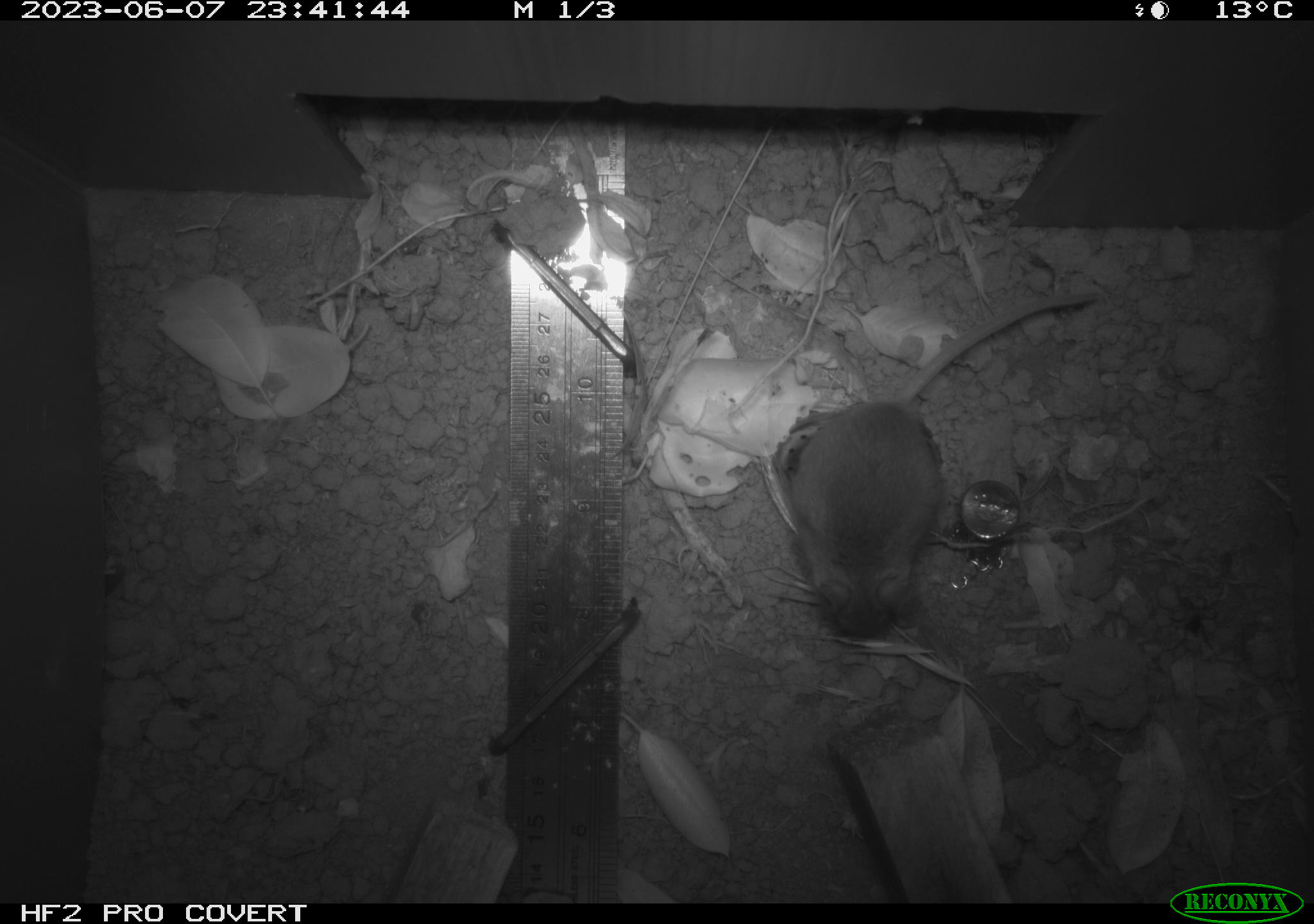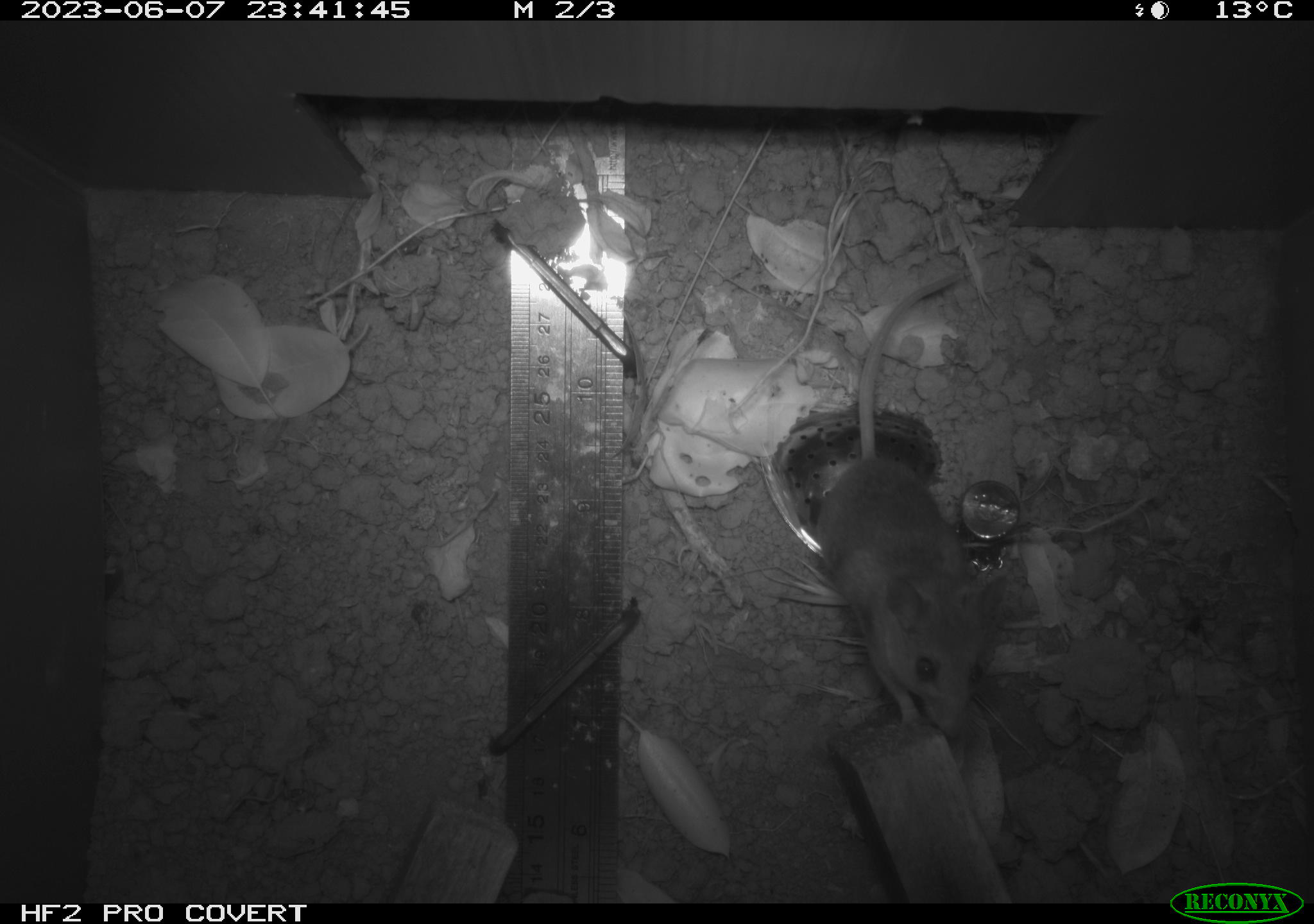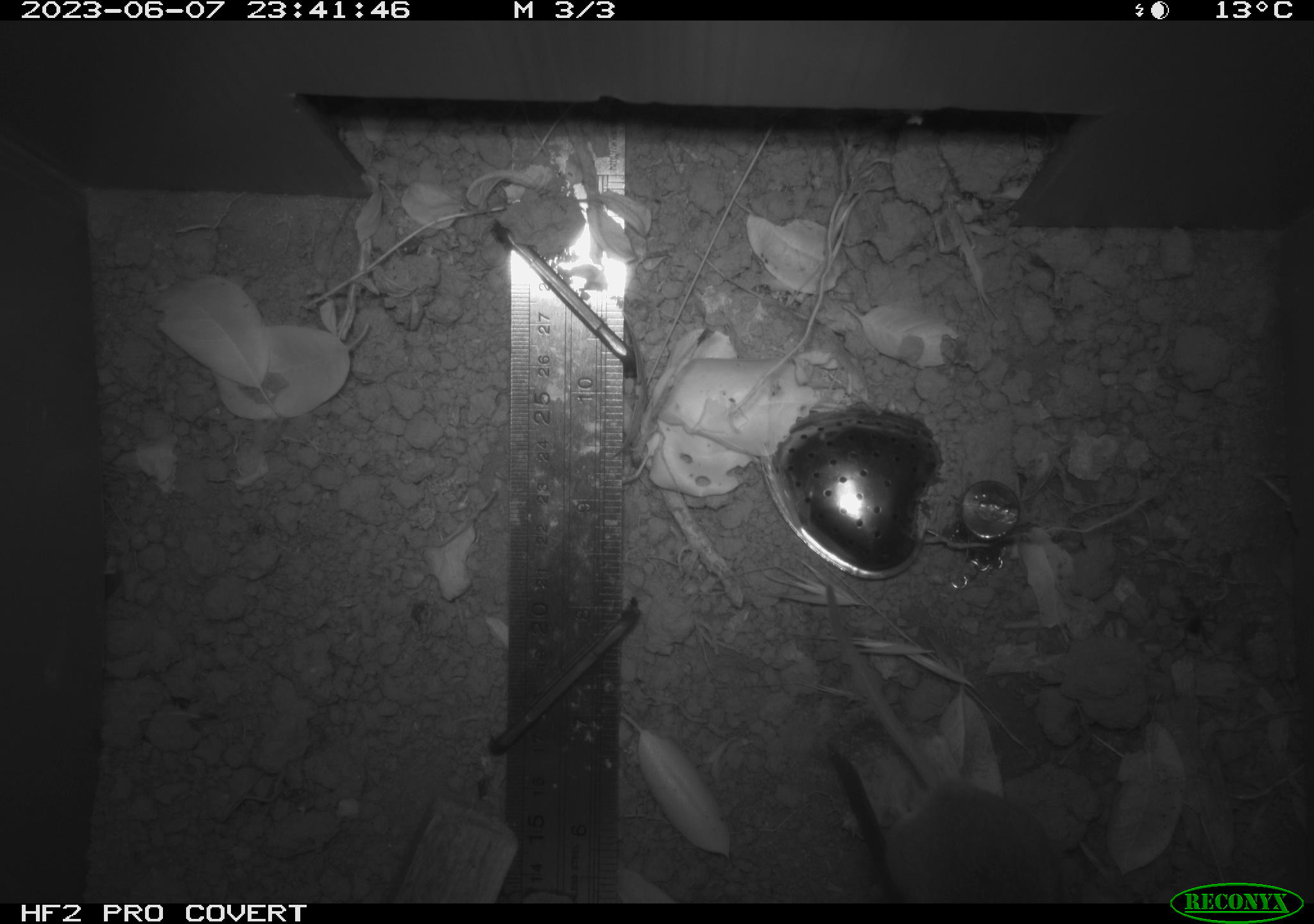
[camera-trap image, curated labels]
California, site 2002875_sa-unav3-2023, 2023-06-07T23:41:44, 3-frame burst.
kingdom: Animalia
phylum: Chordata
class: Mammalia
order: Rodentia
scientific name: Rodentia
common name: mouse species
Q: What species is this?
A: Mouse species (Rodentia).